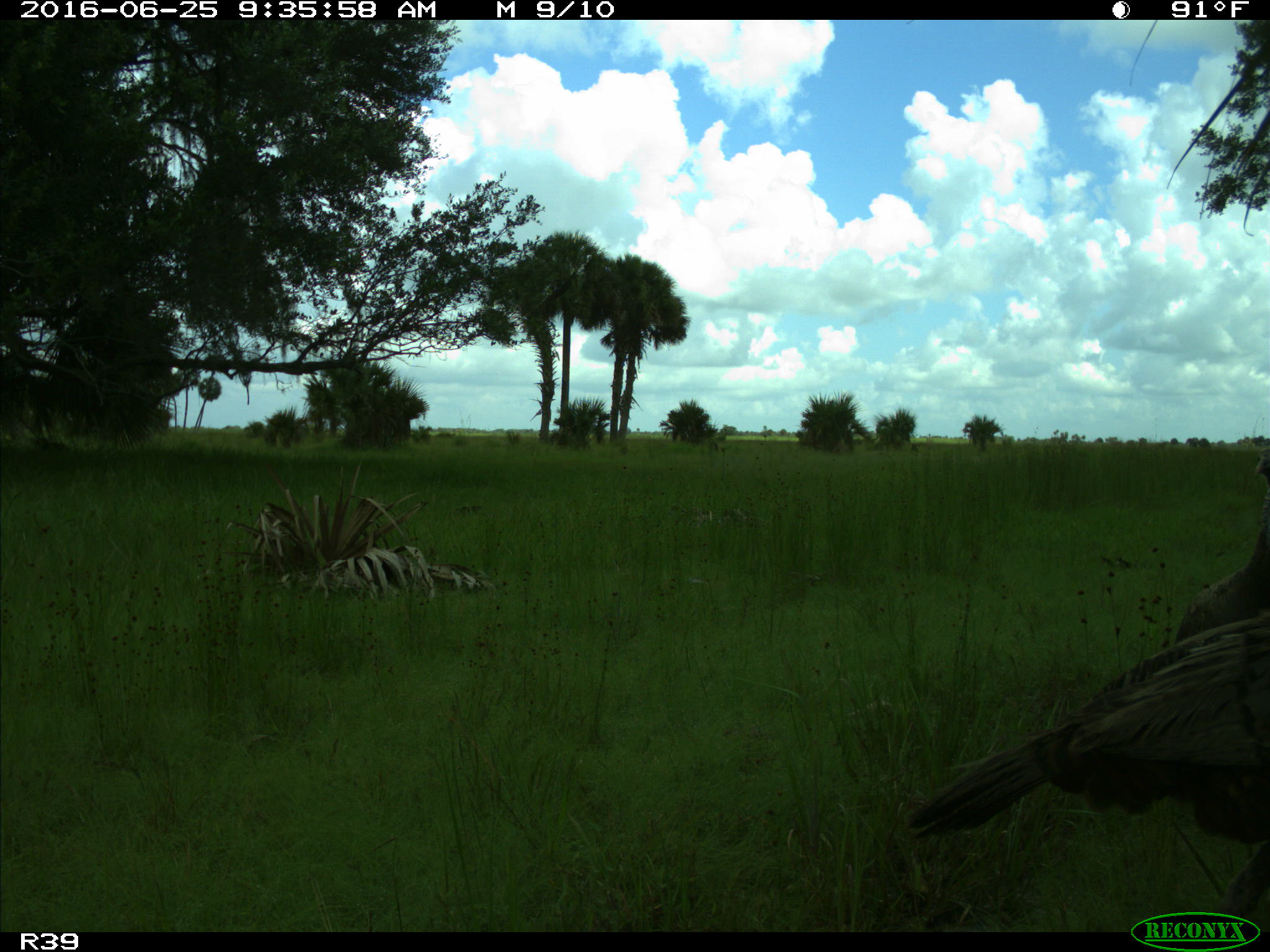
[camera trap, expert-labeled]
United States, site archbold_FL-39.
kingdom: Animalia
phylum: Chordata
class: Aves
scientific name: Aves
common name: birds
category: unidentified bird